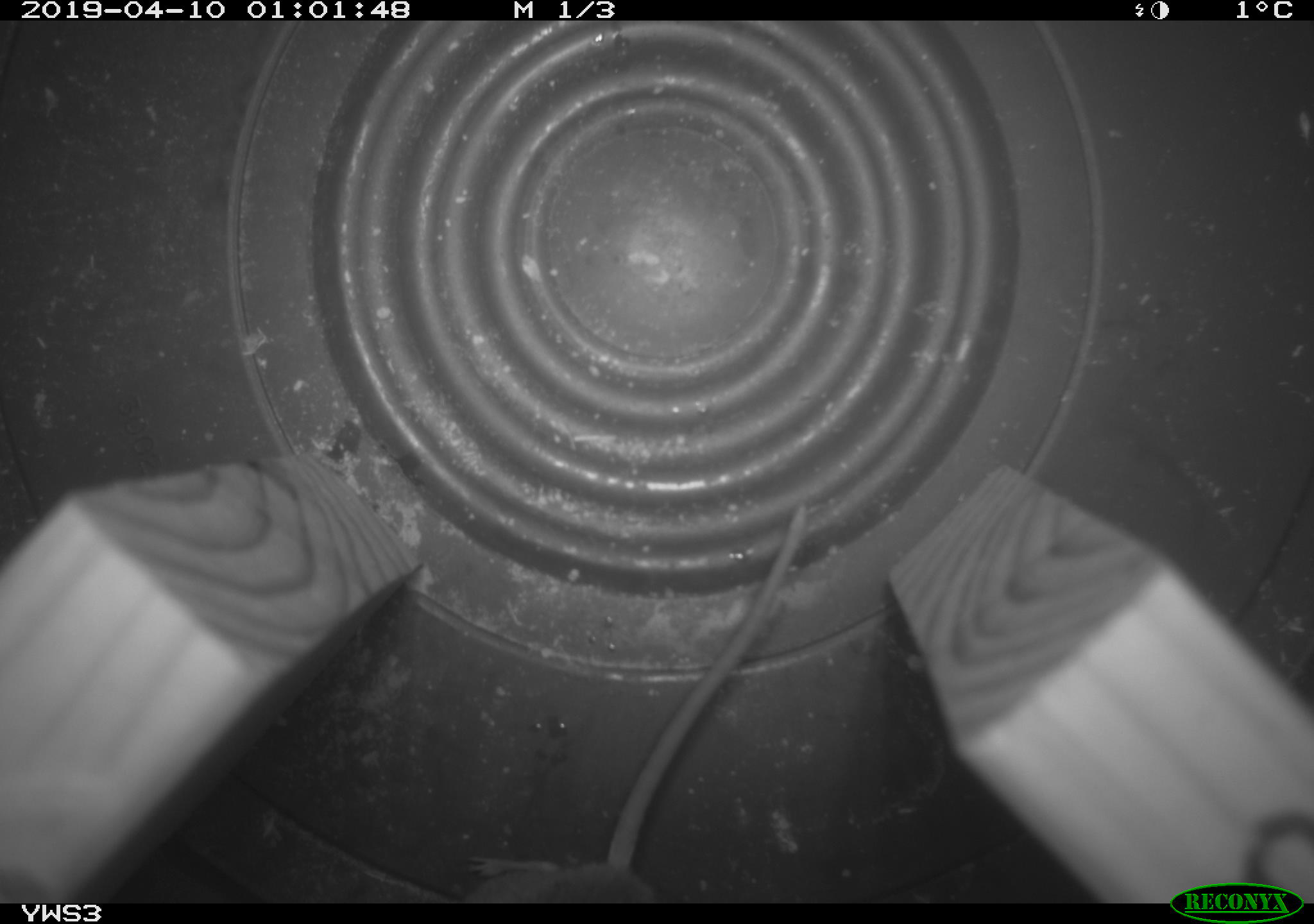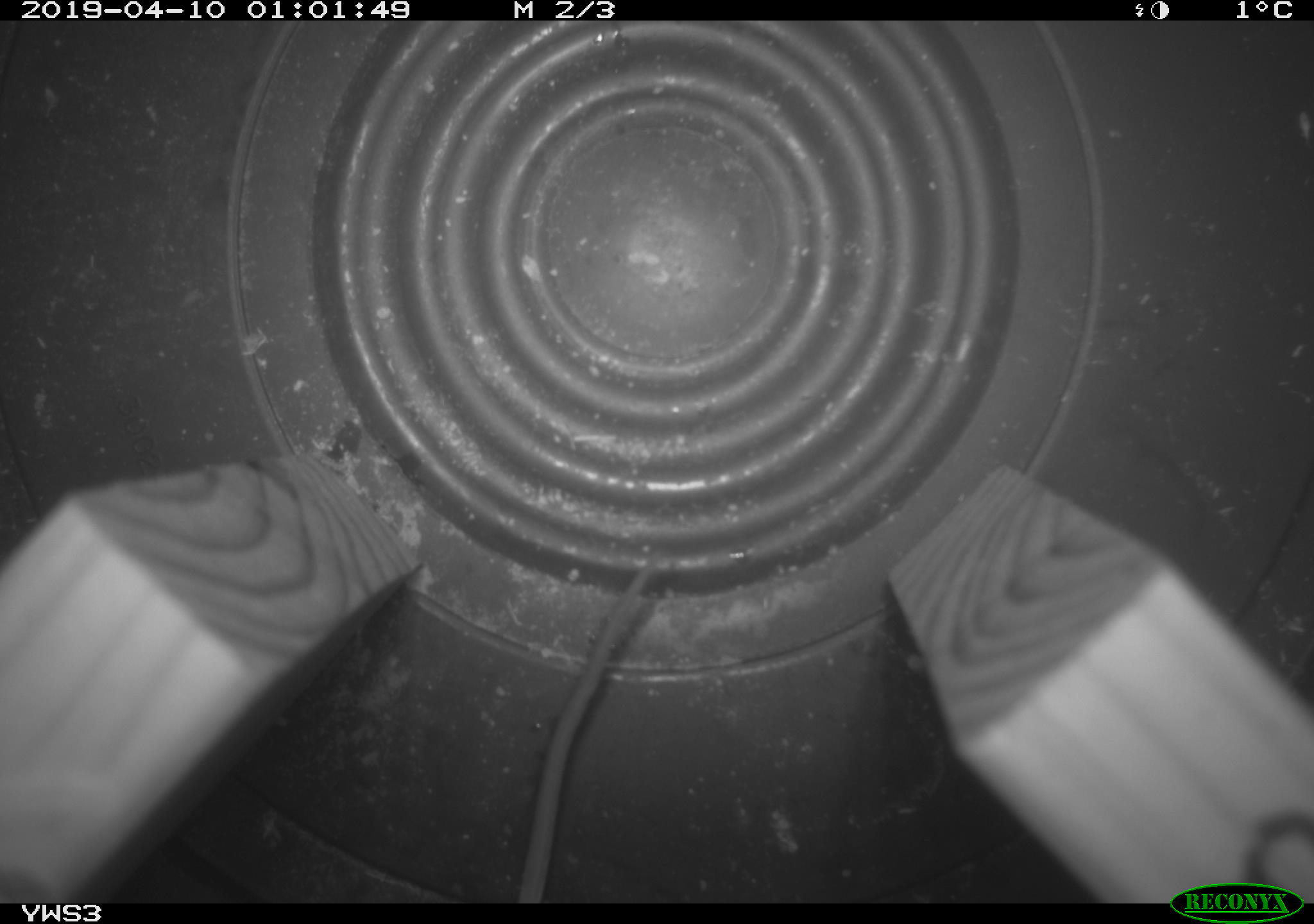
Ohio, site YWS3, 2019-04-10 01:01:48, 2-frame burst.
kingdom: Animalia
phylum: Chordata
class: Mammalia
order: Rodentia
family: Cricetidae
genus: Peromyscus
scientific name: Peromyscus leucopus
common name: white-footed mouse